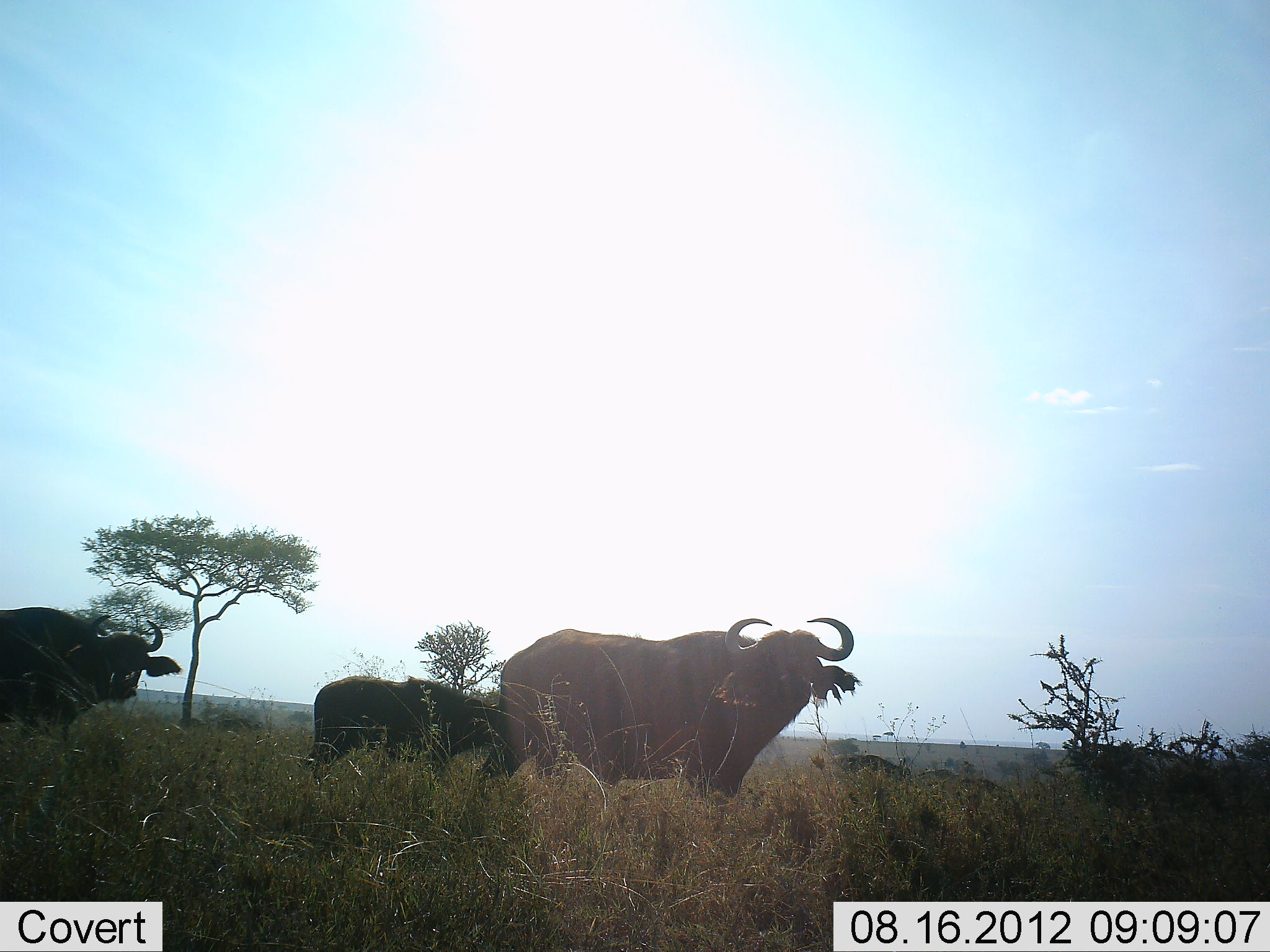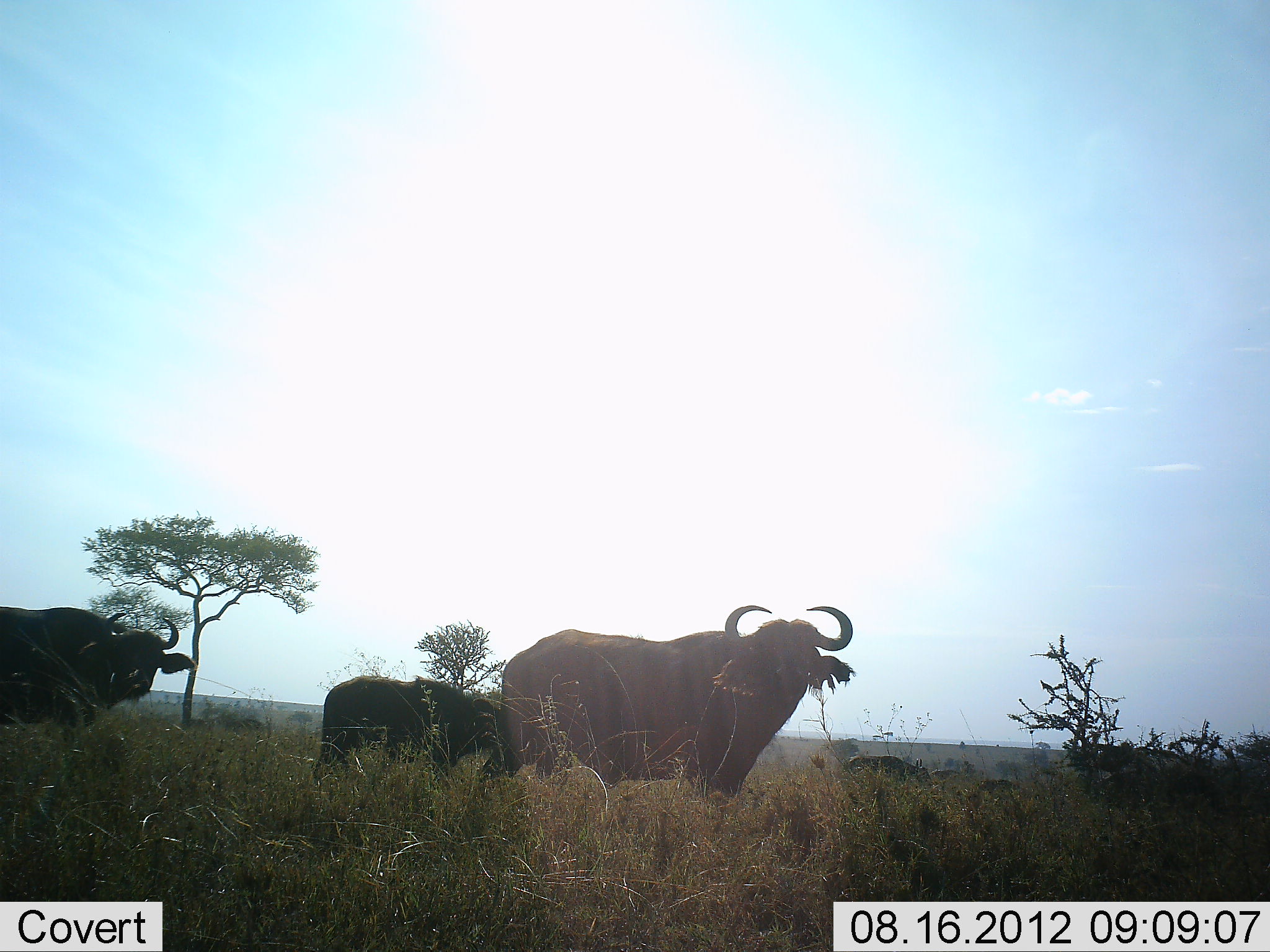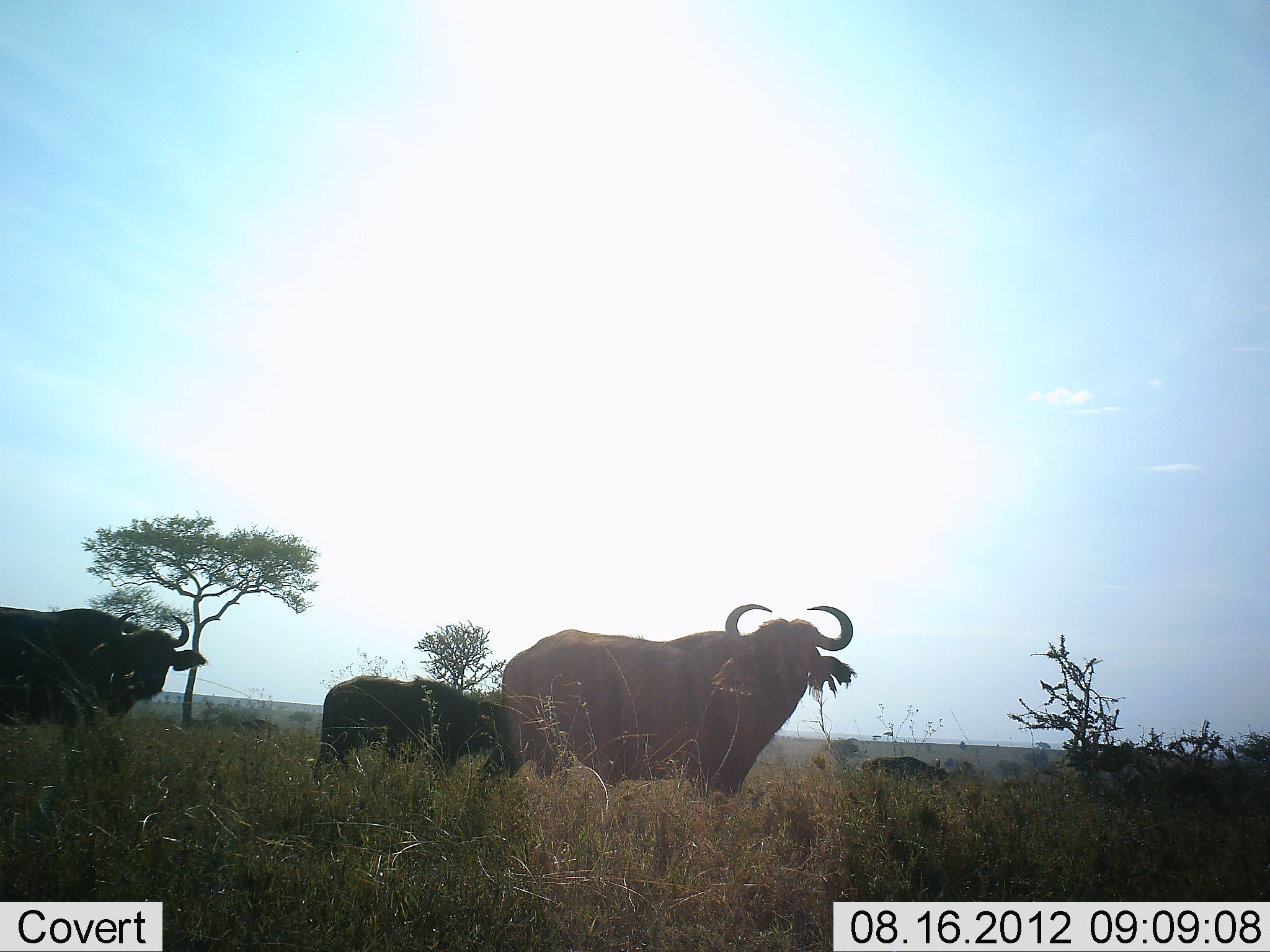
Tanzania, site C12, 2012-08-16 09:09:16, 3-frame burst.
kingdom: Animalia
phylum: Chordata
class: Mammalia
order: Artiodactyla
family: Bovidae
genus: Syncerus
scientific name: Syncerus caffer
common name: cape buffalo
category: buffalo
Buffalo (cape buffalo) (Syncerus caffer), count 6. Behavior (volunteer vote fractions): standing 45%, resting 0%, moving 82%, interacting 0%. Young present (vote fraction): 9%. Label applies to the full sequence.